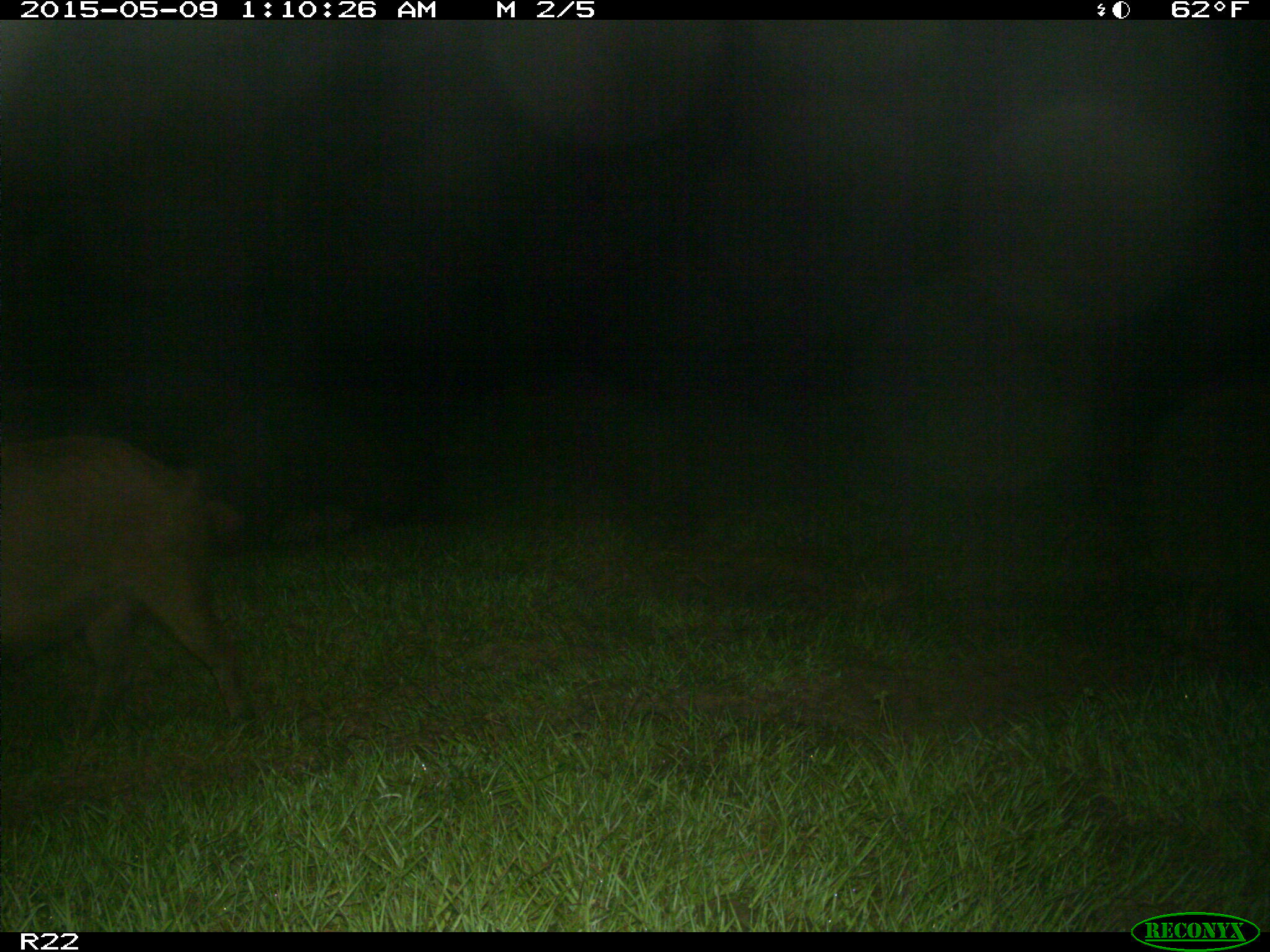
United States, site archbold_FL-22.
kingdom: Animalia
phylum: Chordata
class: Mammalia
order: Artiodactyla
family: Suidae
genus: Sus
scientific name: Sus scrofa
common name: wild boar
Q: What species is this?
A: Sus scrofa (wild boar).